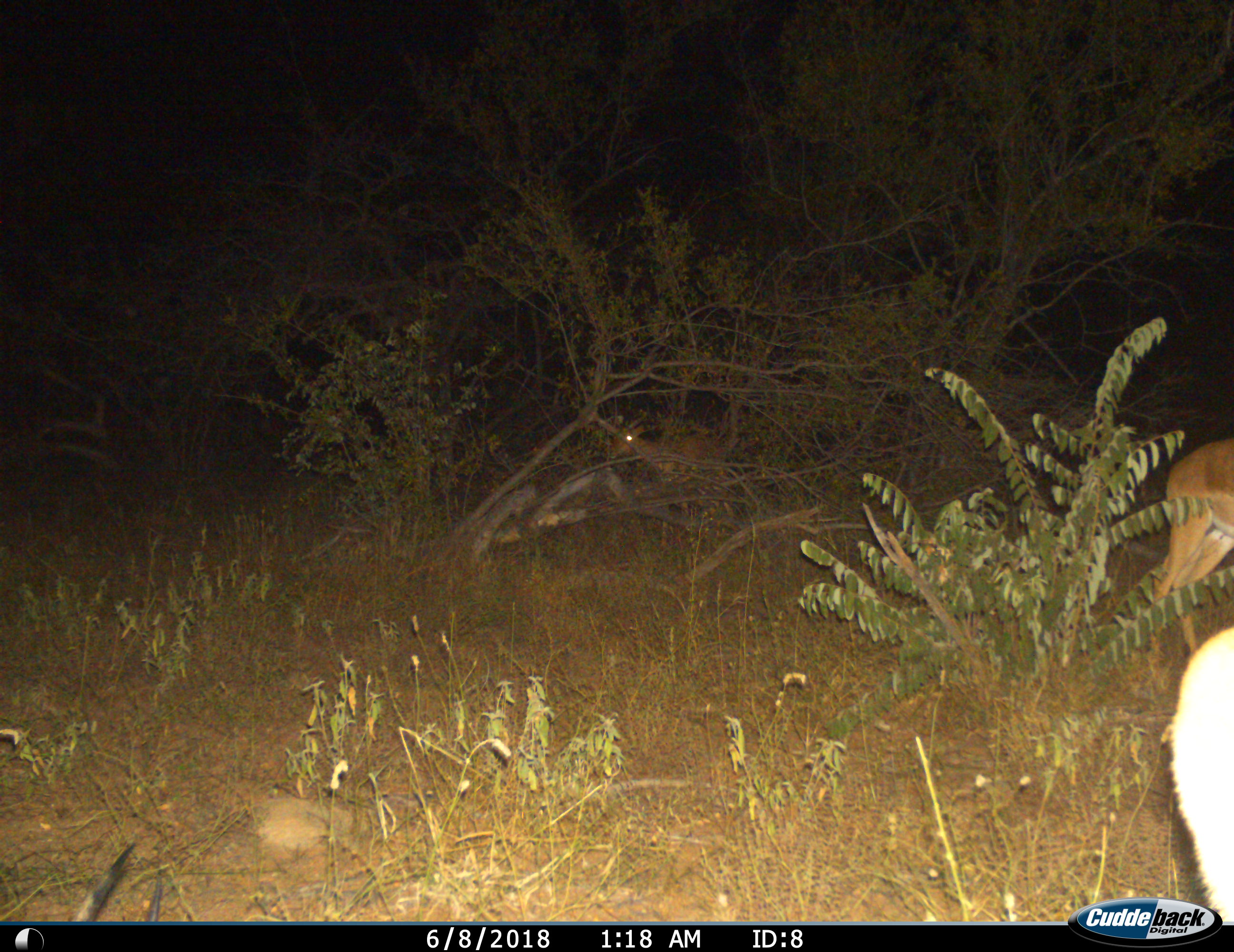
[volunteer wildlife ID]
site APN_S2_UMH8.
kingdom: Animalia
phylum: Chordata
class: Mammalia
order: Artiodactyla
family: Bovidae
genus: Aepyceros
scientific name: Aepyceros melampus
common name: impala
Impala (Aepyceros melampus), count 3. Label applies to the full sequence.